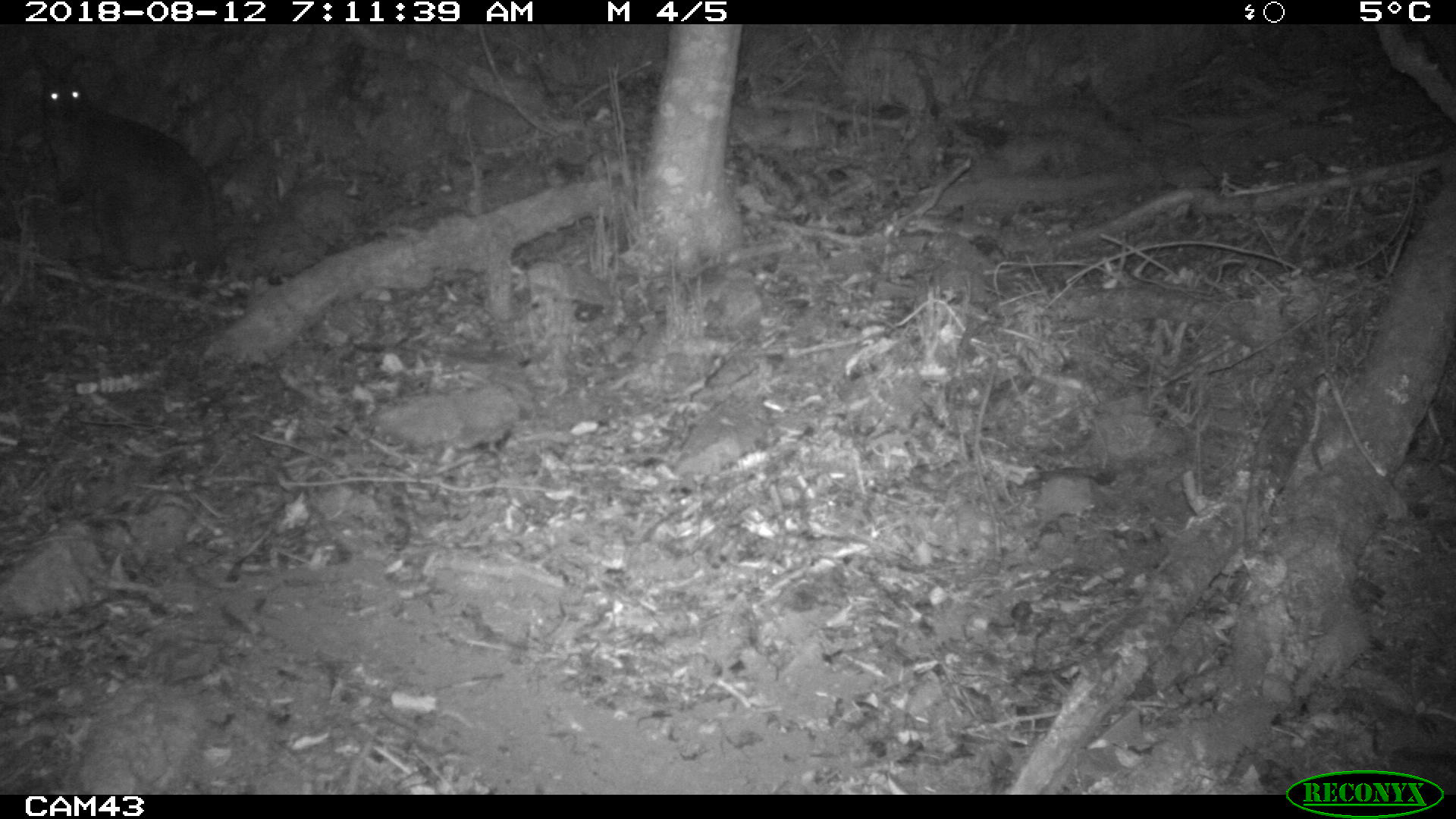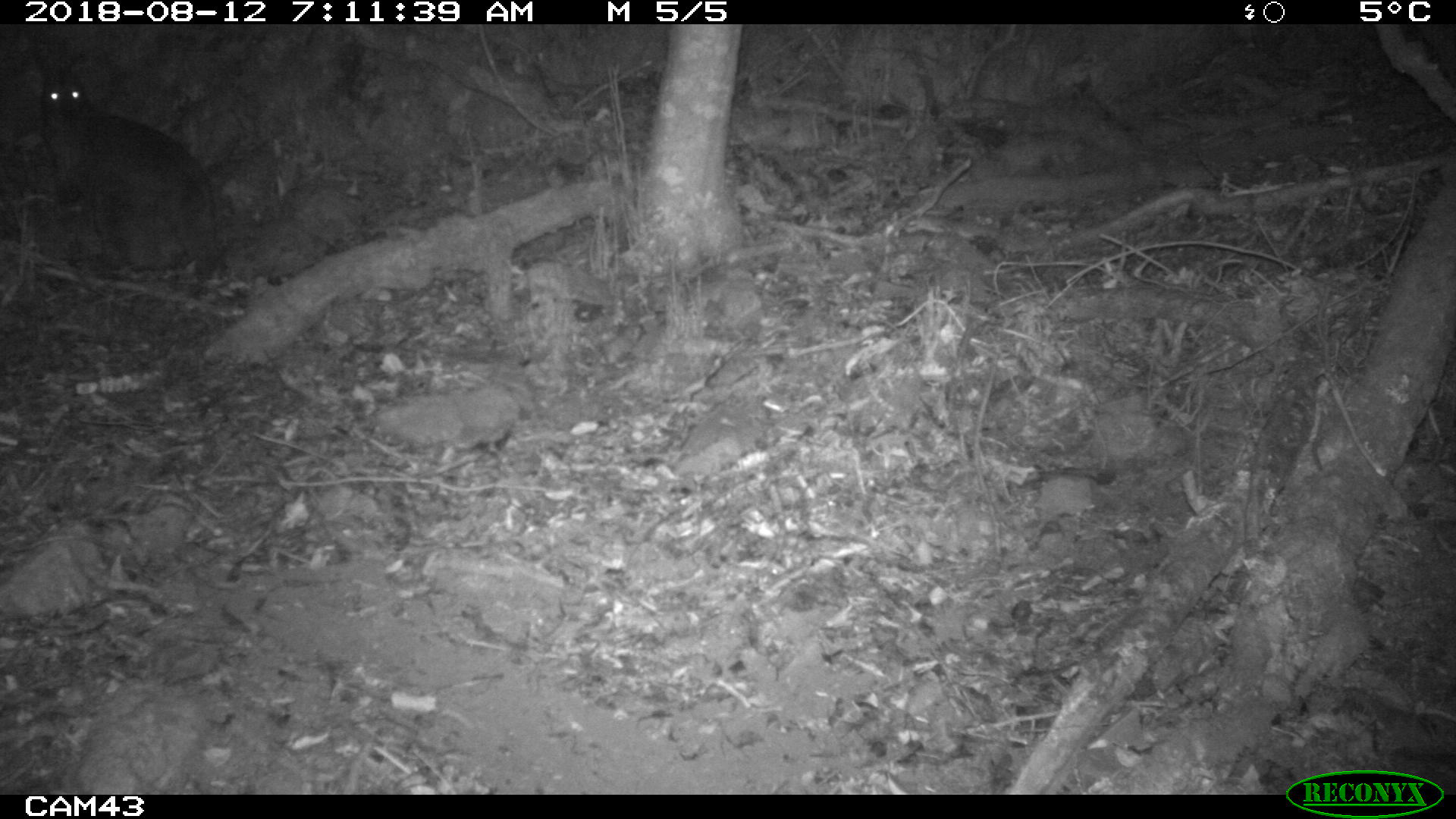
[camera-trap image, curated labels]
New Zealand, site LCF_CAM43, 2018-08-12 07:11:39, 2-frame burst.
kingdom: Animalia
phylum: Chordata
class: Mammalia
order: Diprotodontia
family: Macropodidae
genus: Notamacropus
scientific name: Notamacropus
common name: wallaby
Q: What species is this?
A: Wallaby (Notamacropus).